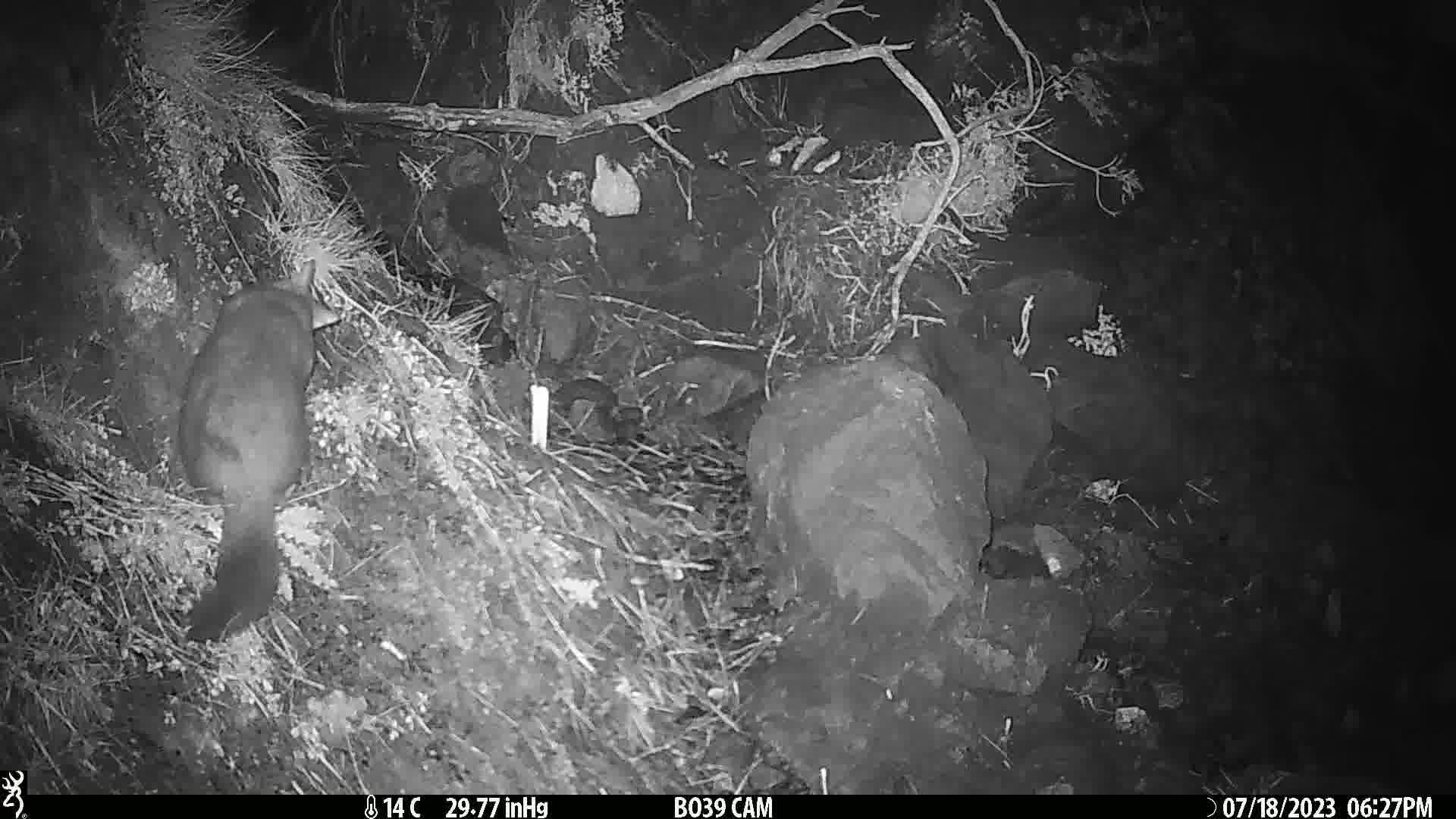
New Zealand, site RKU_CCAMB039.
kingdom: Animalia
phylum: Chordata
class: Mammalia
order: Diprotodontia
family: Phalangeridae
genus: Trichosurus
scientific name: Trichosurus vulpecula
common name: common brushtail possum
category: possum